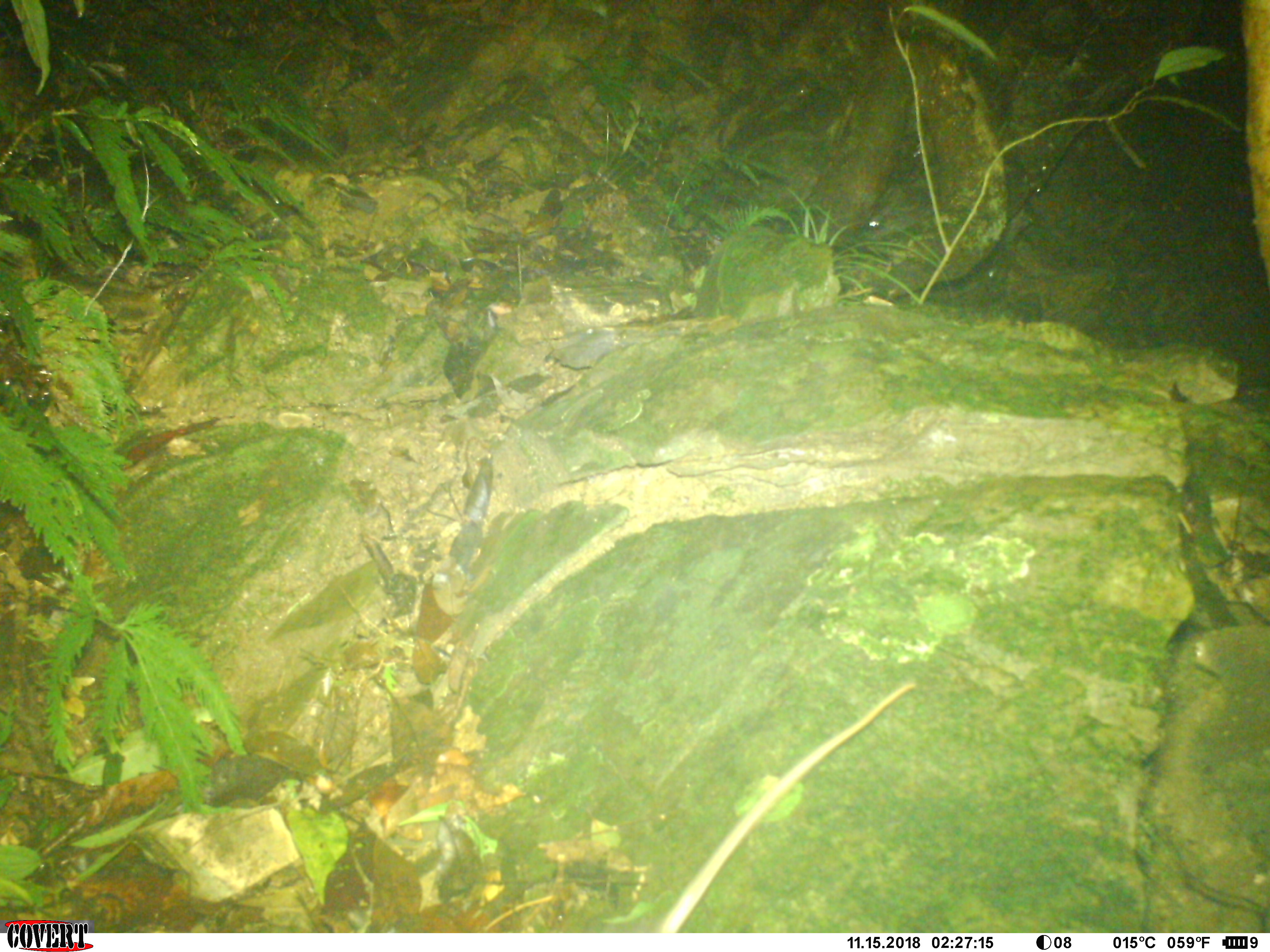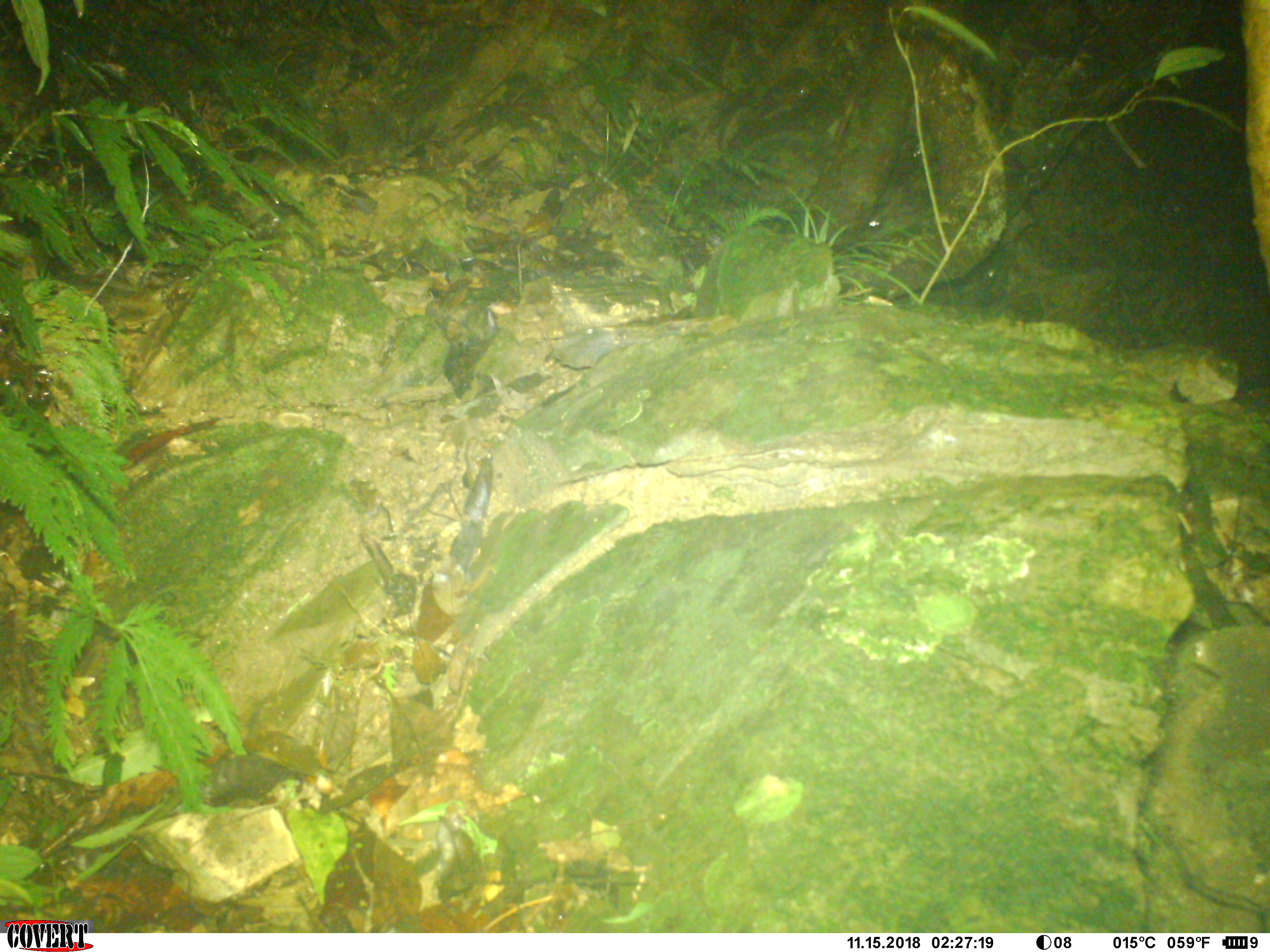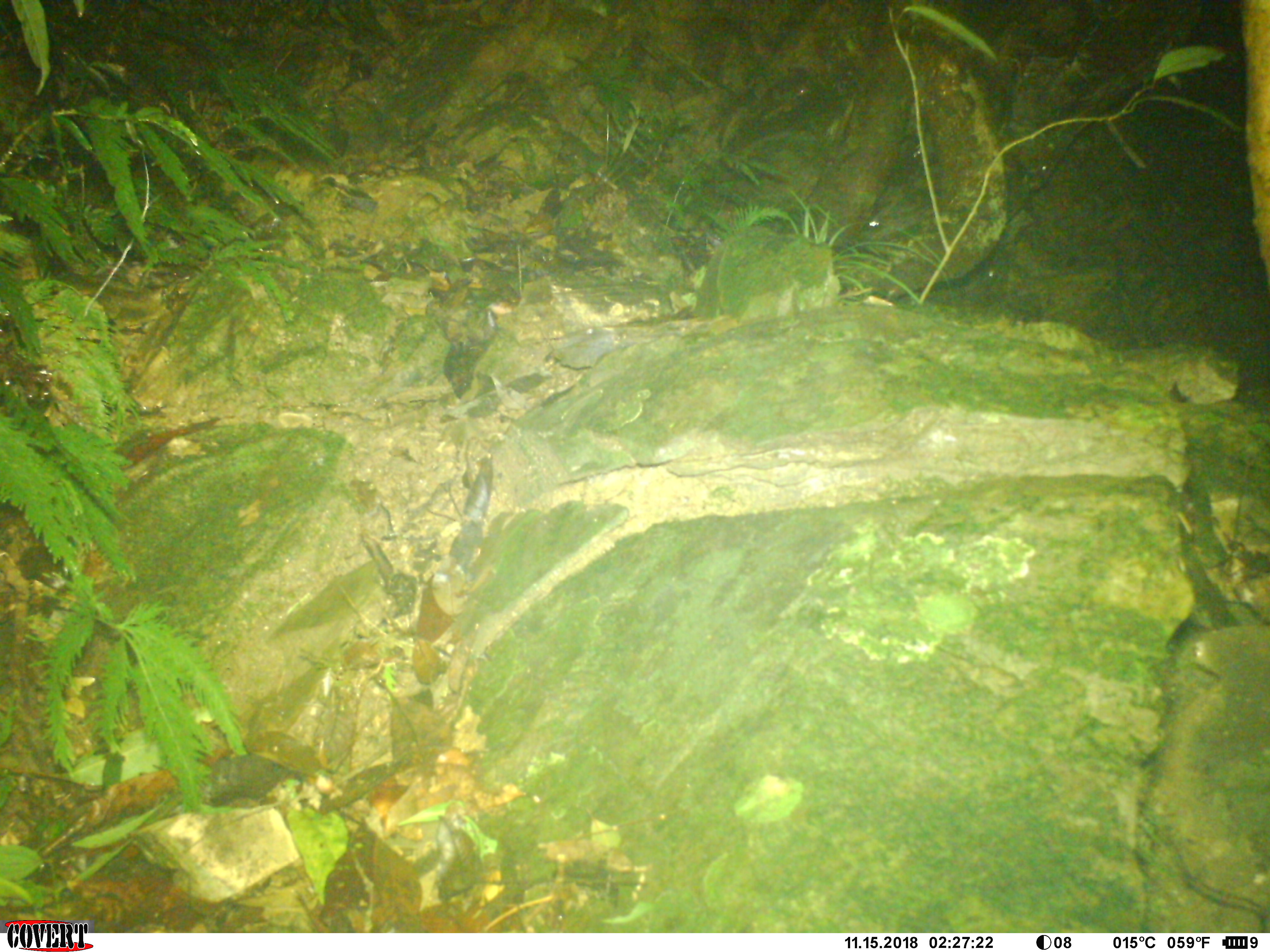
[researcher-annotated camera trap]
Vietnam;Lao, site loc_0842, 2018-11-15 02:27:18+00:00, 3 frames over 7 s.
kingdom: Animalia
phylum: Chordata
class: Mammalia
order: Rodentia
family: Muridae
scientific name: Muridae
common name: old-world mice and rats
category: unidentified murid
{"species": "unidentified murid (old-world mice and rats) (Muridae)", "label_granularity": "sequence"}